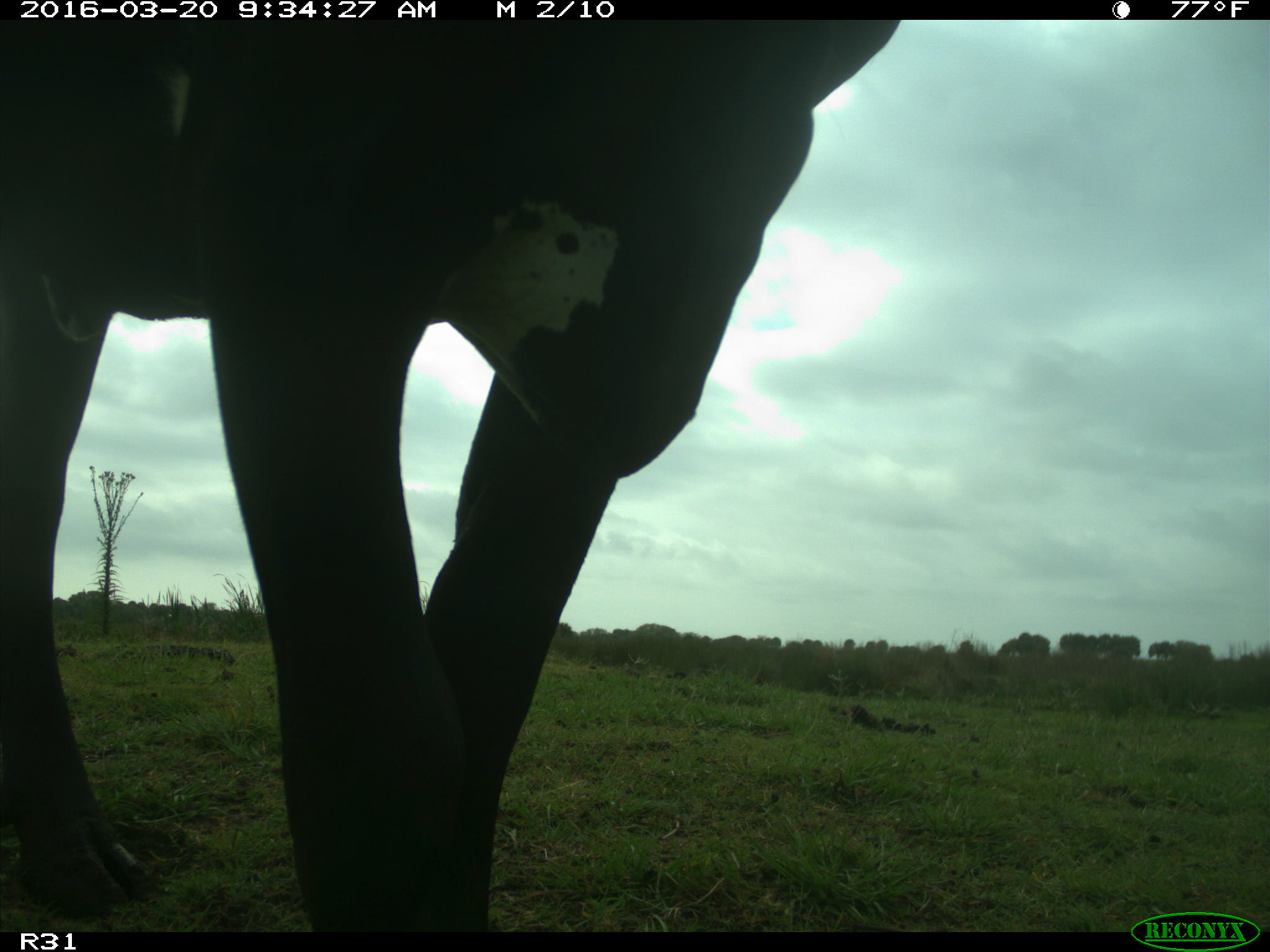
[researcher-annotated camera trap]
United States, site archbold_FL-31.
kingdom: Animalia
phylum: Chordata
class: Mammalia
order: Artiodactyla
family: Bovidae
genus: Bos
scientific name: Bos taurus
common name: domestic cow